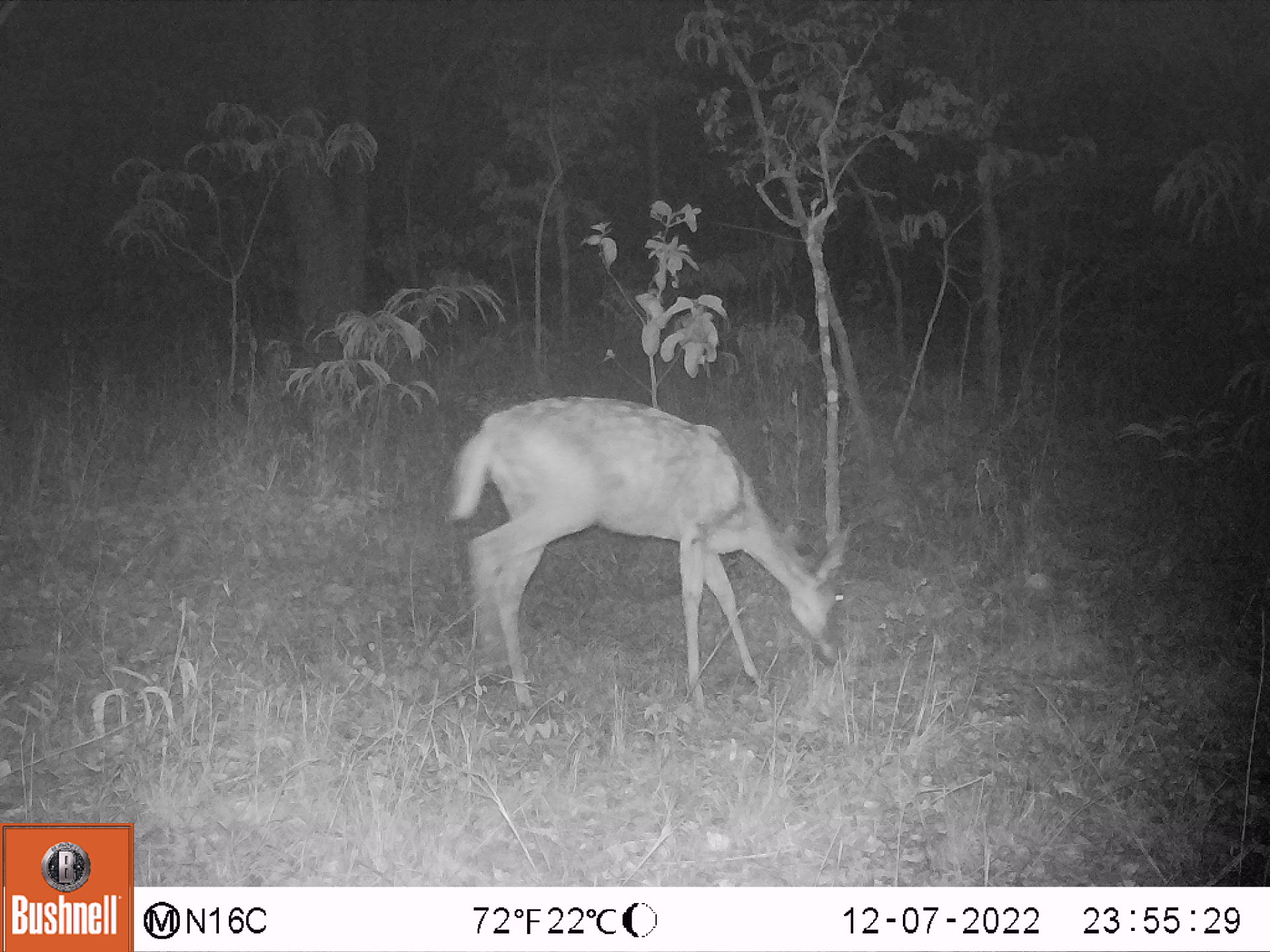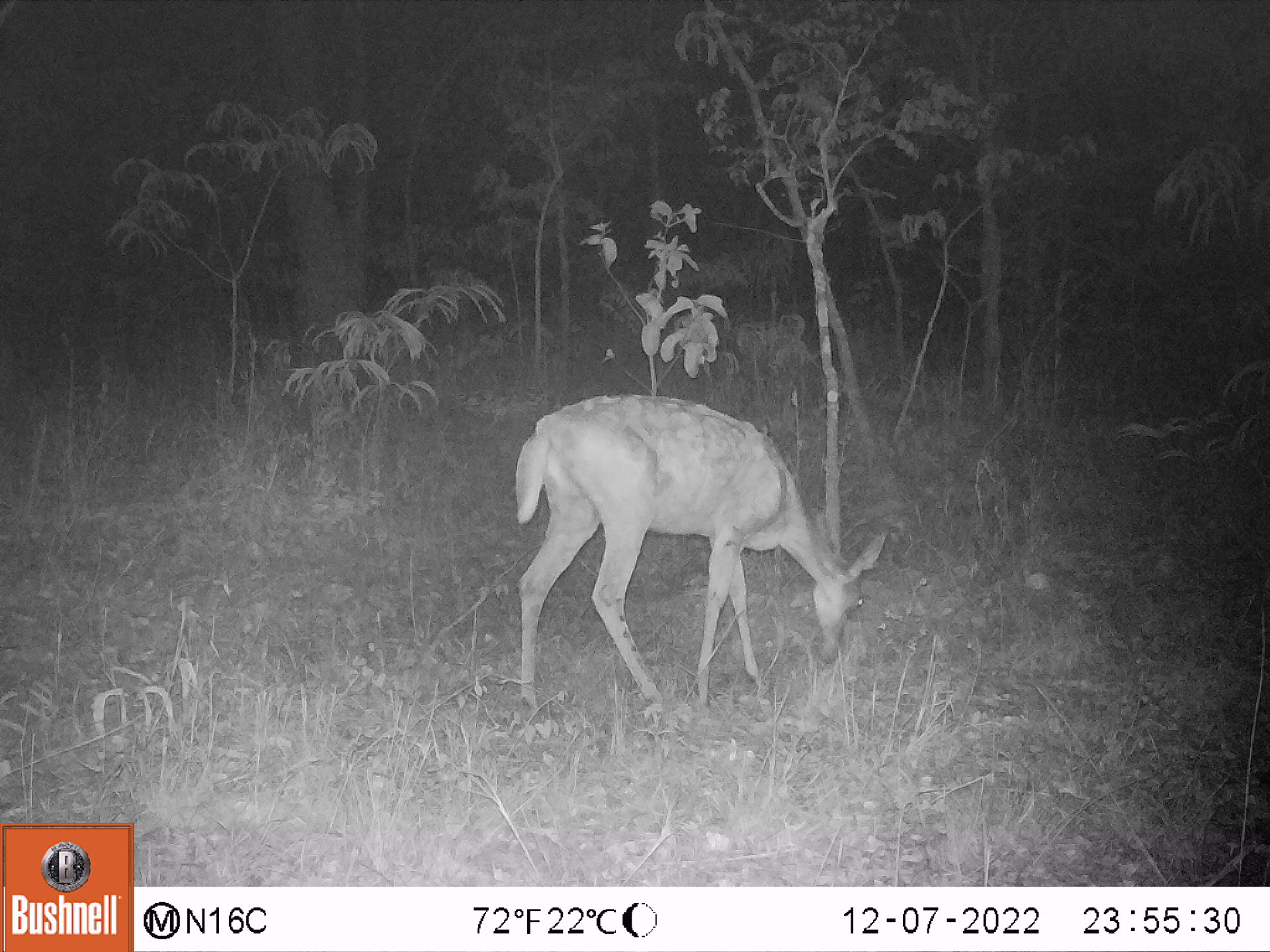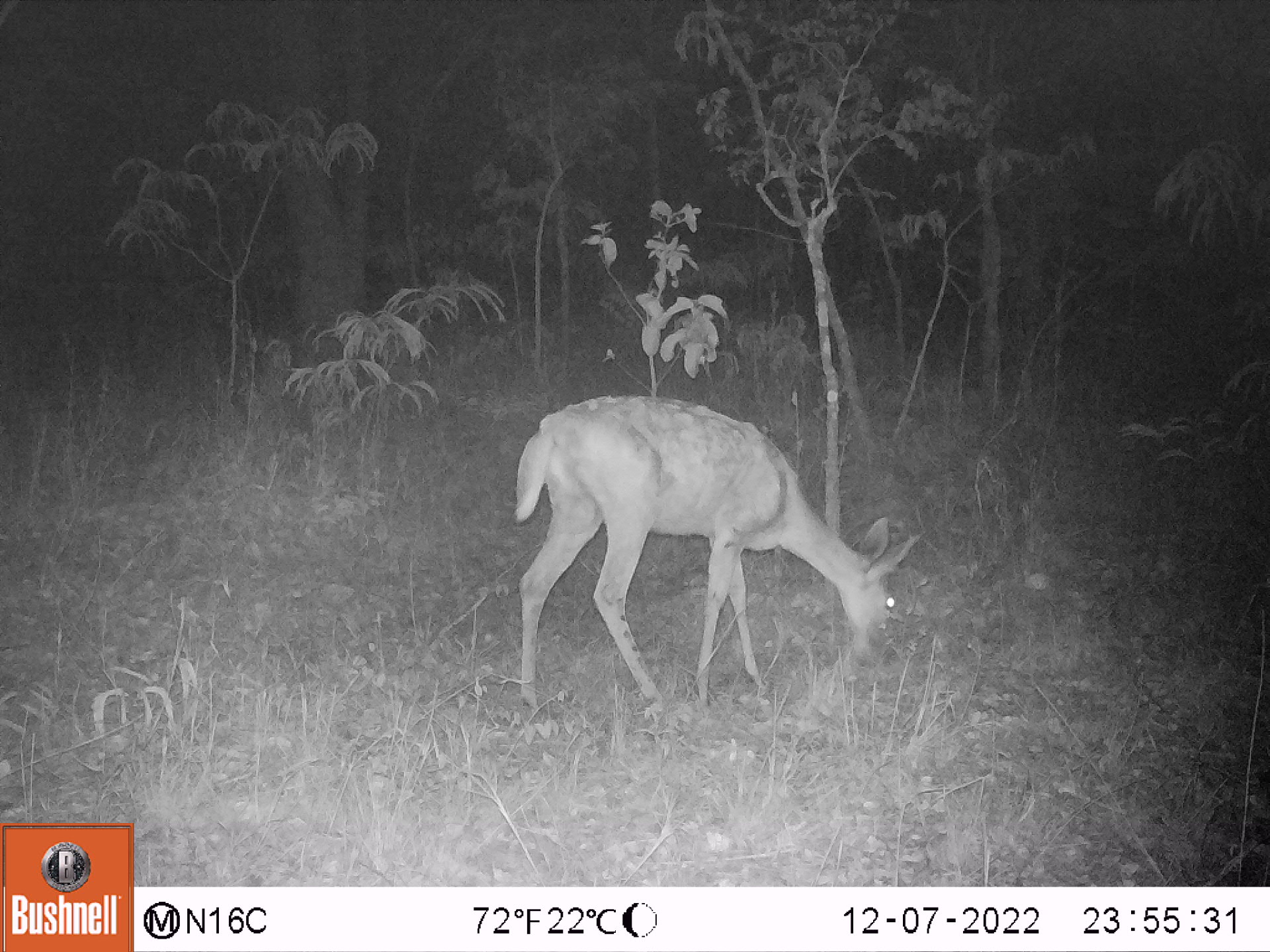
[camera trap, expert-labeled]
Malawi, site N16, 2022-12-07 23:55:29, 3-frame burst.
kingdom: Animalia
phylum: Chordata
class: Mammalia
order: Artiodactyla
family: Bovidae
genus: Redunca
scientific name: Redunca arundinum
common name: southern reedbuck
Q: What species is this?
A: Southern reedbuck (Redunca arundinum).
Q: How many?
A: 1.